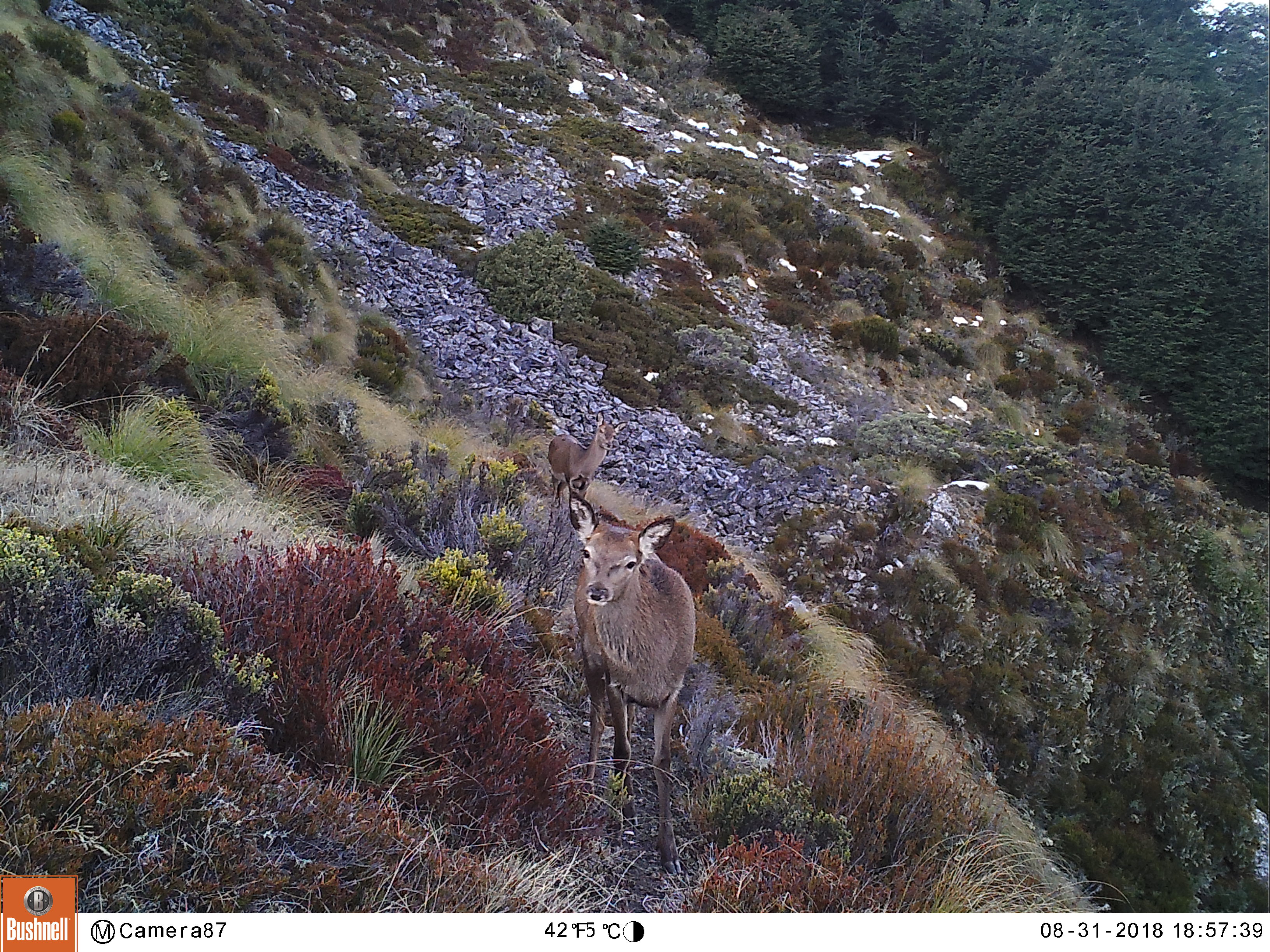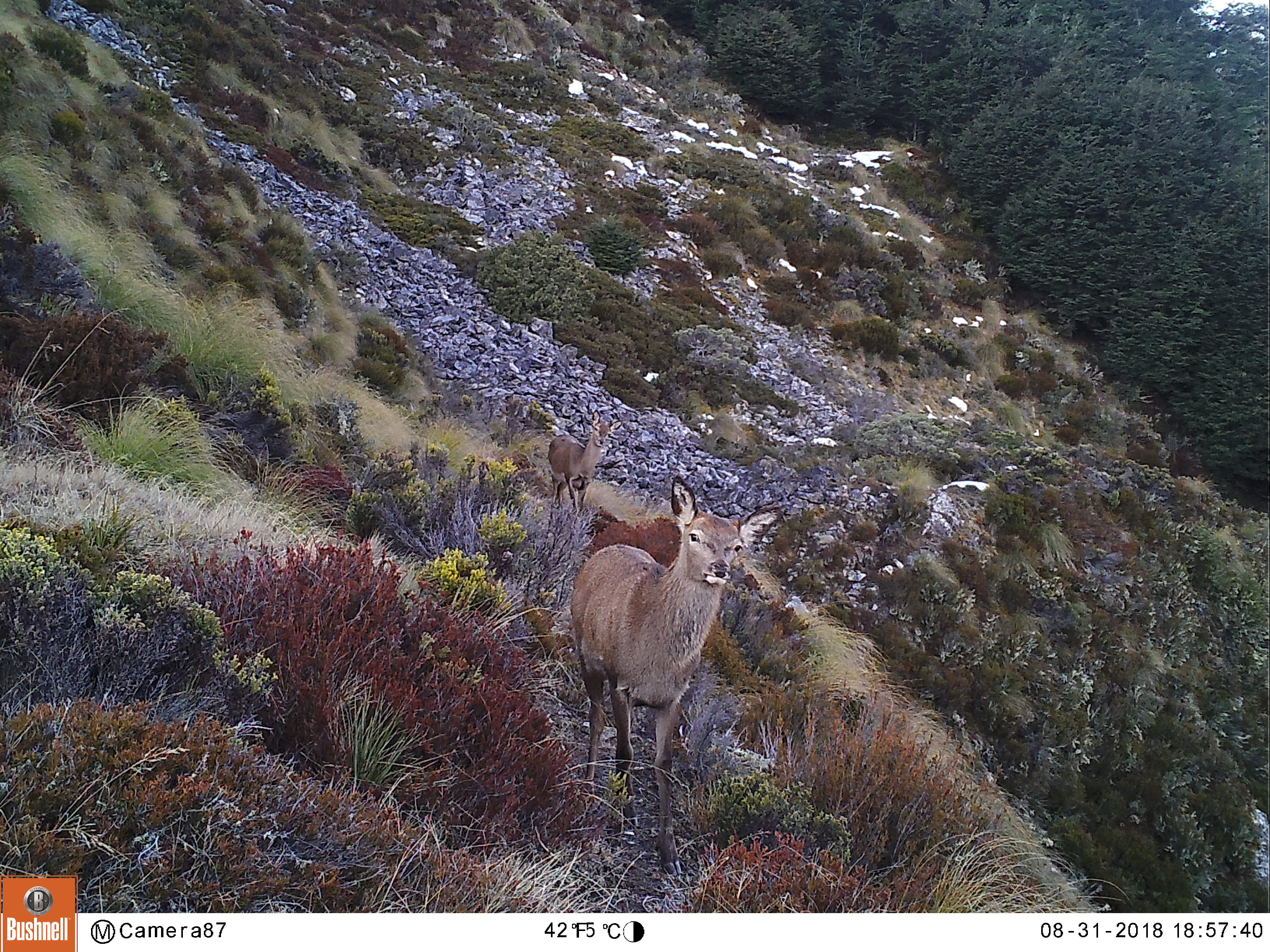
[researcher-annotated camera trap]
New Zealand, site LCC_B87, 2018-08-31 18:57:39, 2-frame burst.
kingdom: Animalia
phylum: Chordata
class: Mammalia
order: Artiodactyla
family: Cervidae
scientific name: Cervidae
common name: deer